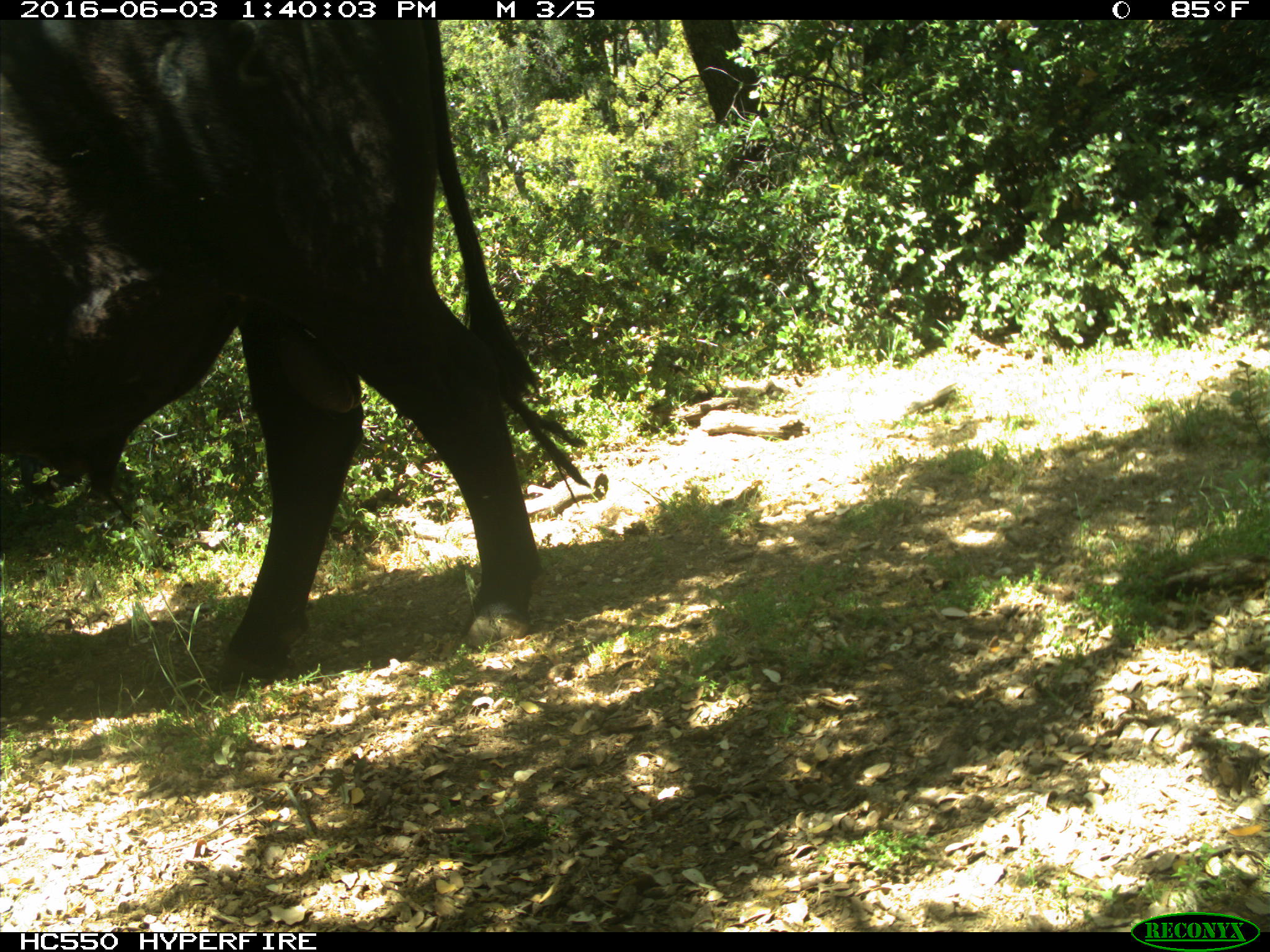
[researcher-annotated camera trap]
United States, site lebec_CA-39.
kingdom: Animalia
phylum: Chordata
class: Mammalia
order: Artiodactyla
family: Bovidae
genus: Bos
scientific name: Bos taurus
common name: domestic cow